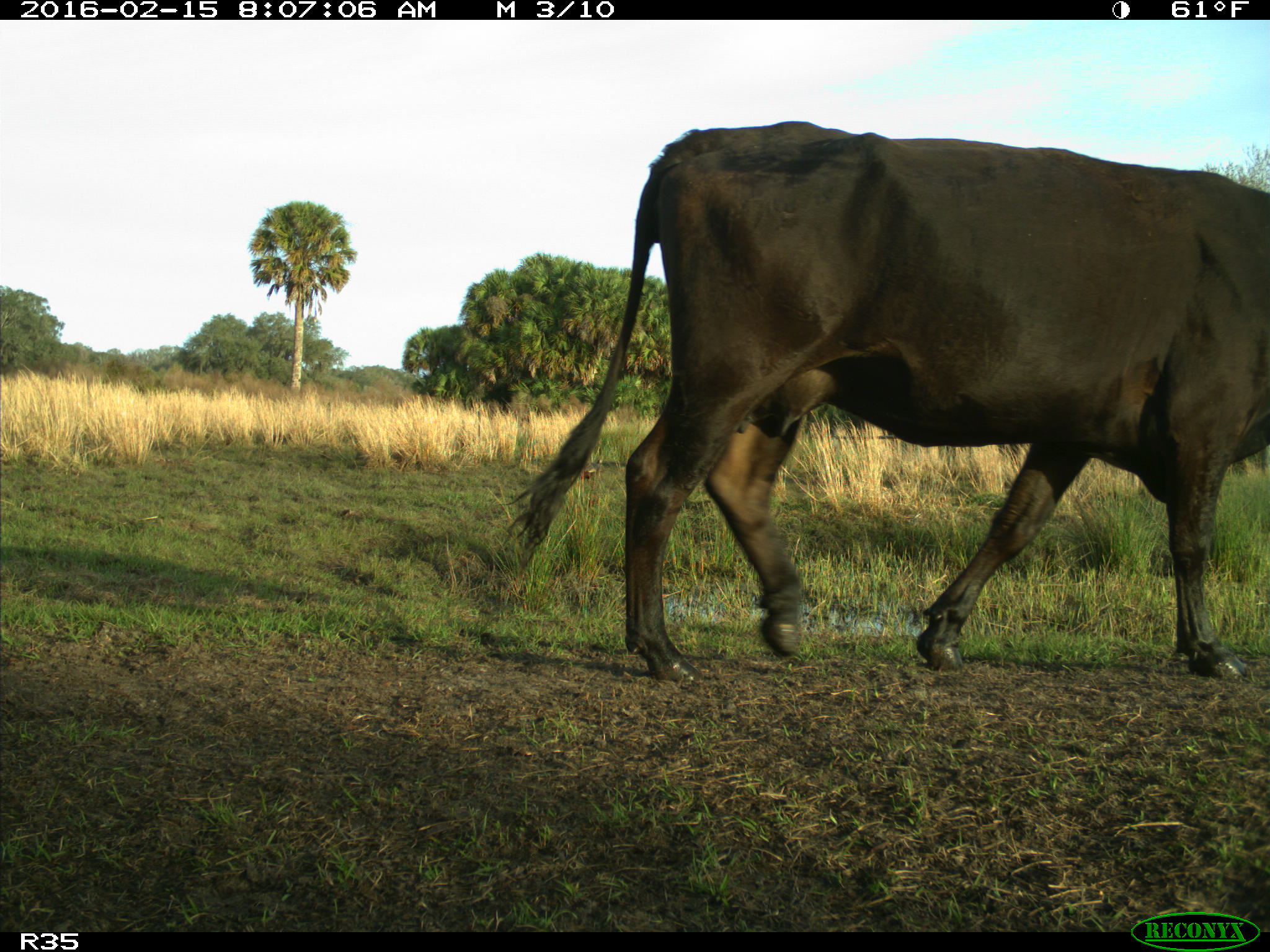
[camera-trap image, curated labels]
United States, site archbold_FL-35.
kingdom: Animalia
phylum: Chordata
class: Mammalia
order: Artiodactyla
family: Bovidae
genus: Bos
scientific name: Bos taurus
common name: domestic cow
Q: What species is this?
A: Bos taurus (domestic cow).